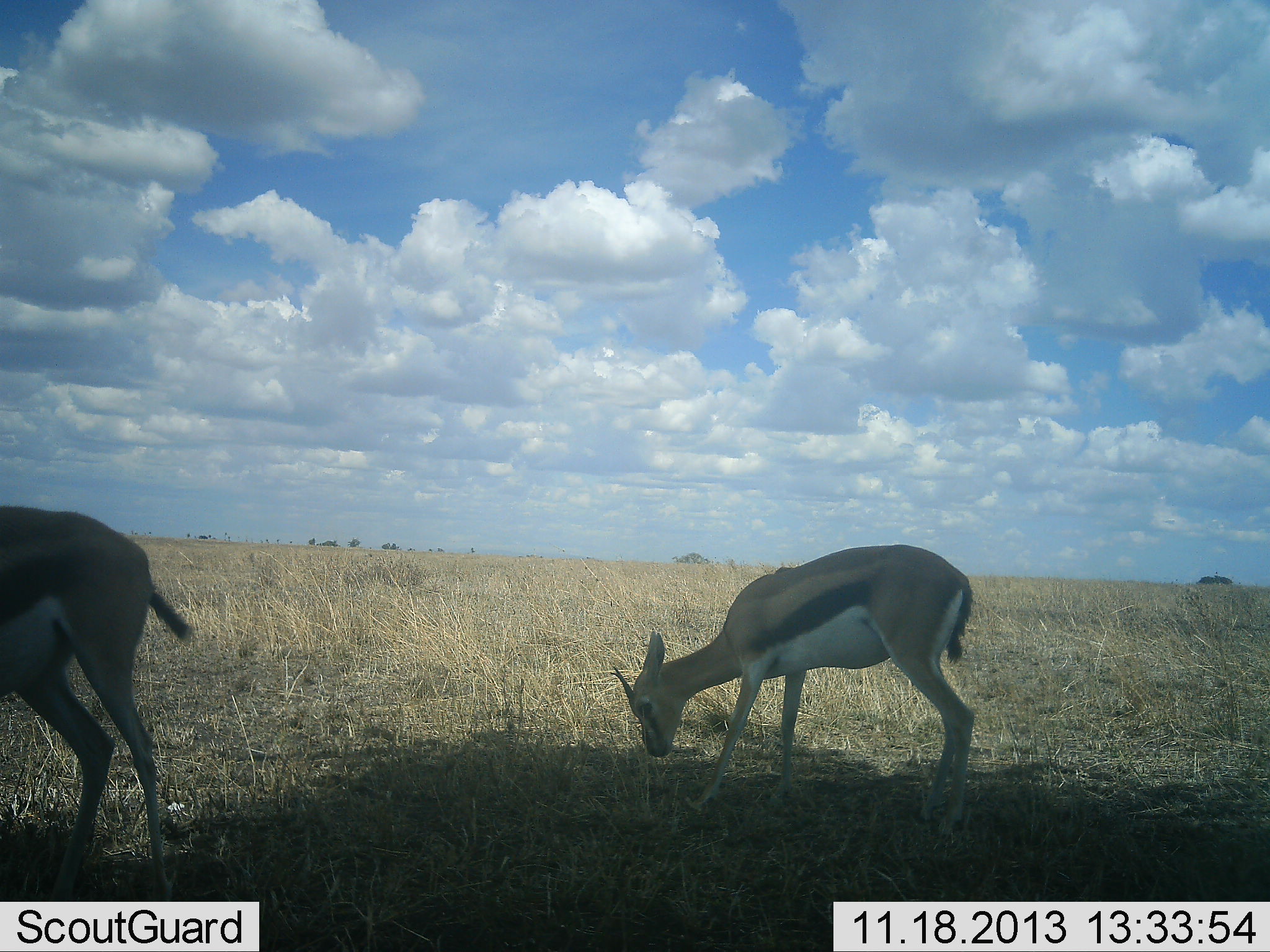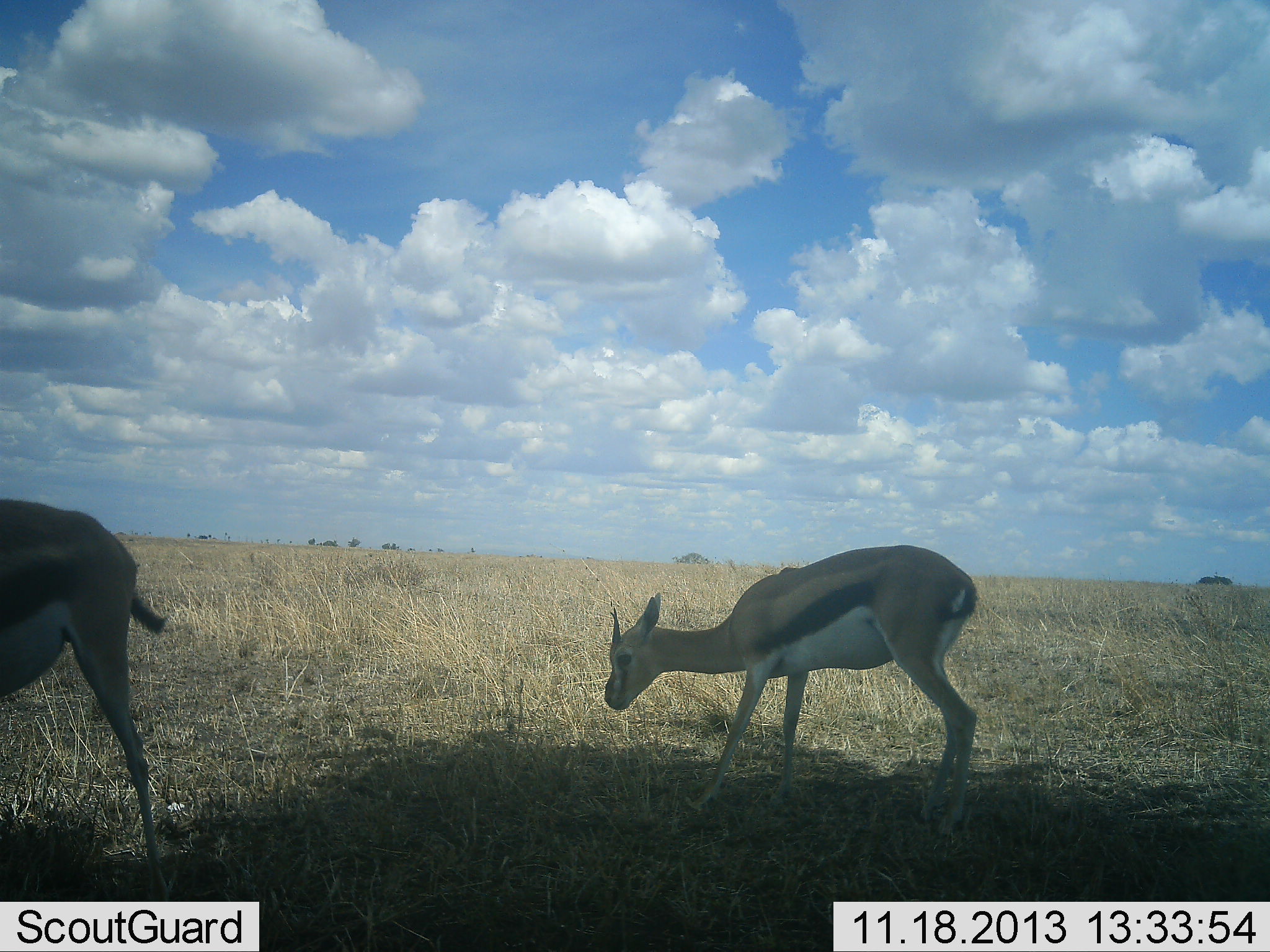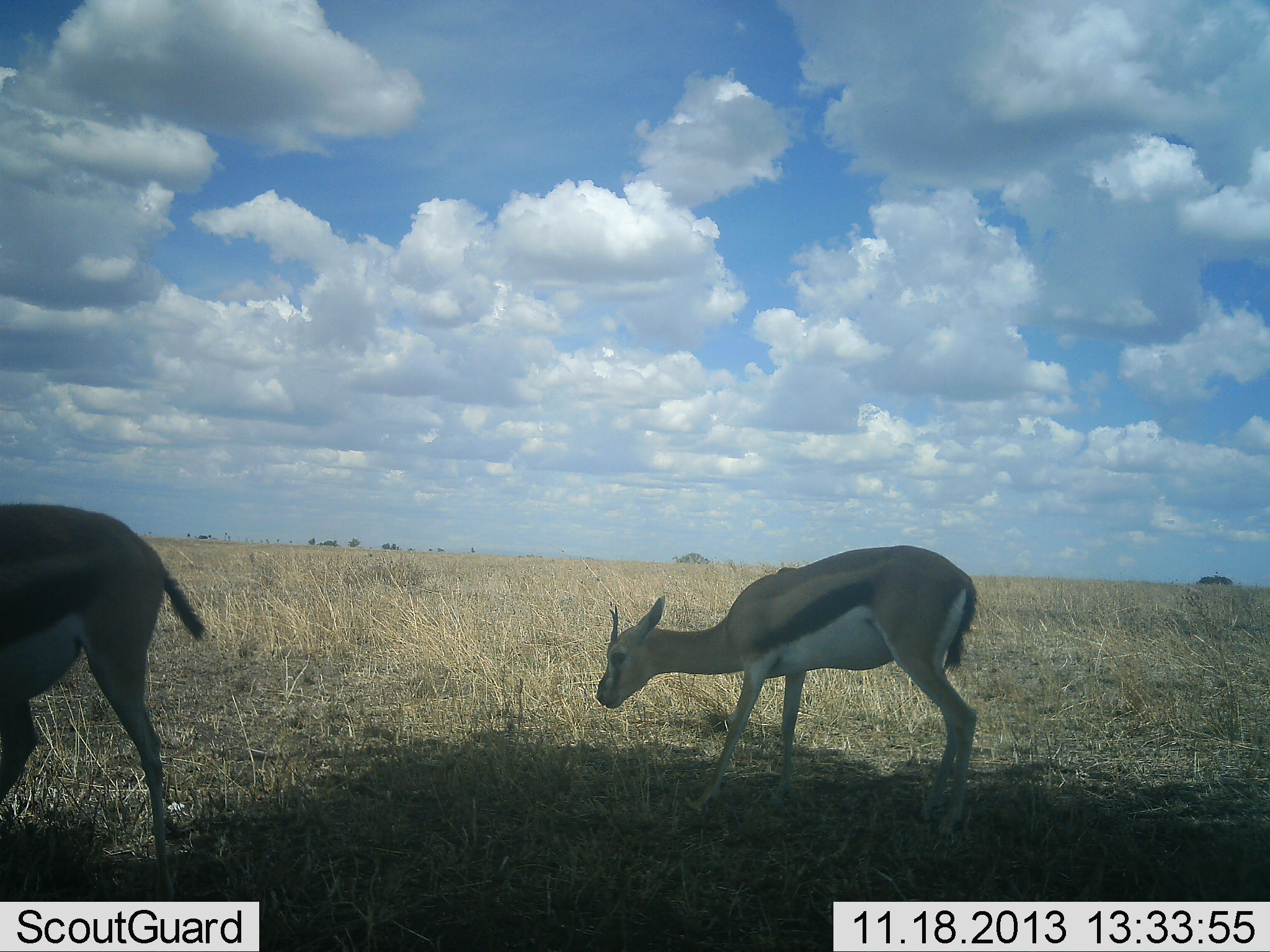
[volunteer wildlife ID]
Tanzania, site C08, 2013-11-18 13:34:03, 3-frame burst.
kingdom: Animalia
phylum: Chordata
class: Mammalia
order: Artiodactyla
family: Bovidae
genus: Eudorcas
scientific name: Eudorcas thomsonii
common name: thomson's gazelle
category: gazellethomsons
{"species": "gazellethomsons (thomson's gazelle) (Eudorcas thomsonii)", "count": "2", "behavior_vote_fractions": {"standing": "42%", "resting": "3%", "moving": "21%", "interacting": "0%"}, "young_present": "8%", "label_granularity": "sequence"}